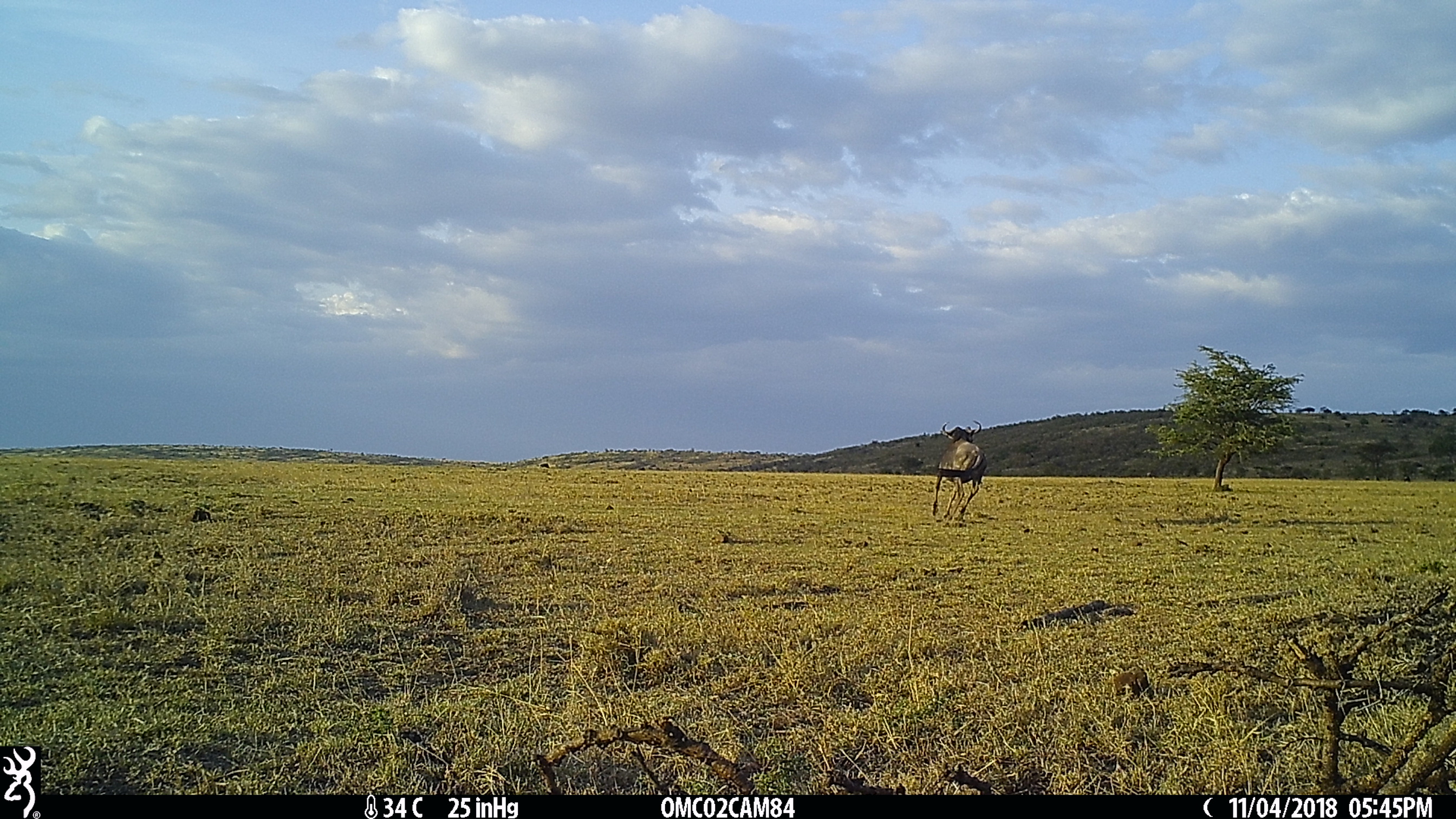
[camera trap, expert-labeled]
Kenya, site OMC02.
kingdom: Animalia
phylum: Chordata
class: Mammalia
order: Artiodactyla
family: Bovidae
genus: Connochaetes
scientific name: Connochaetes taurinus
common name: blue wildebeest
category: wildebeest